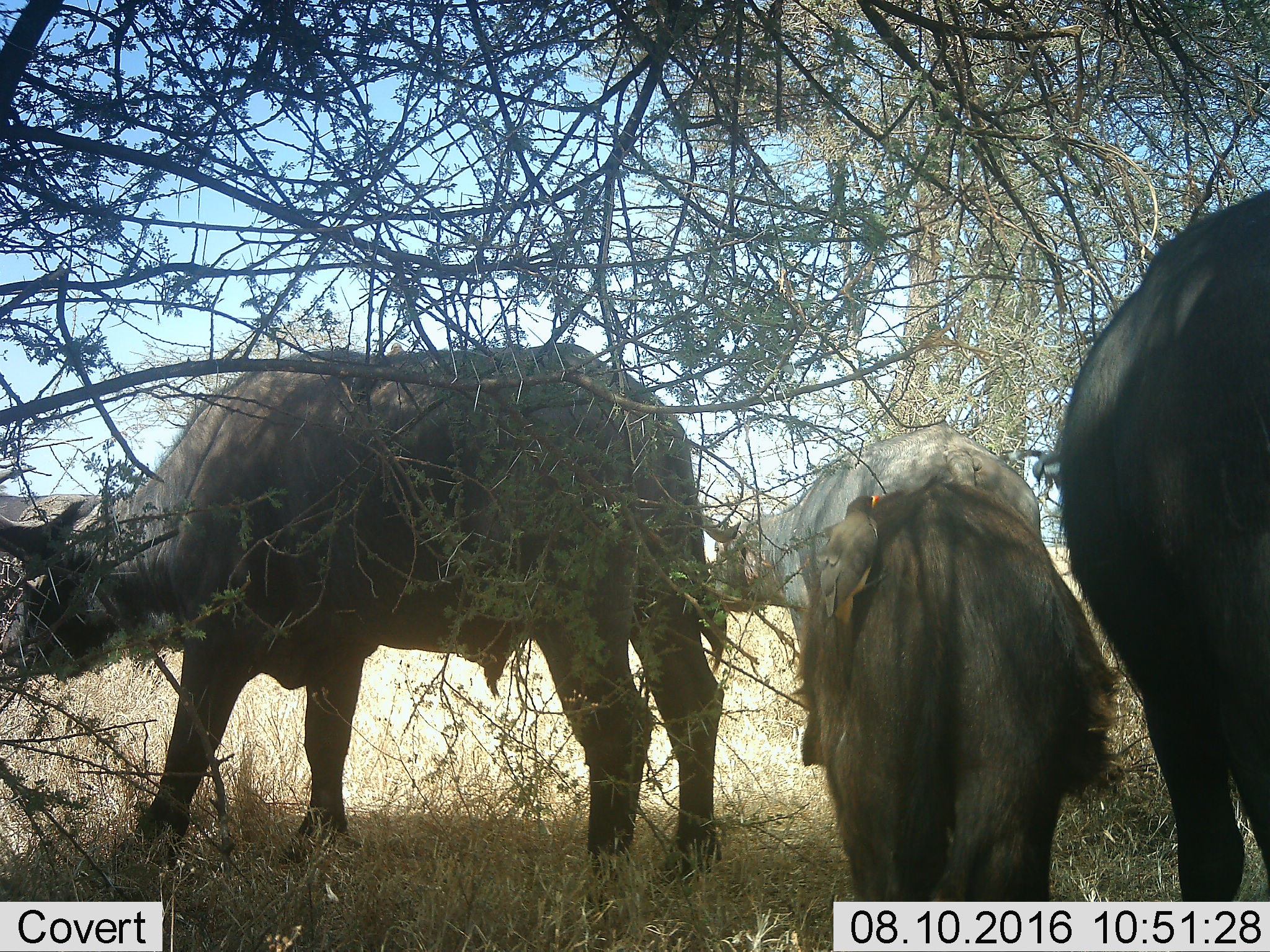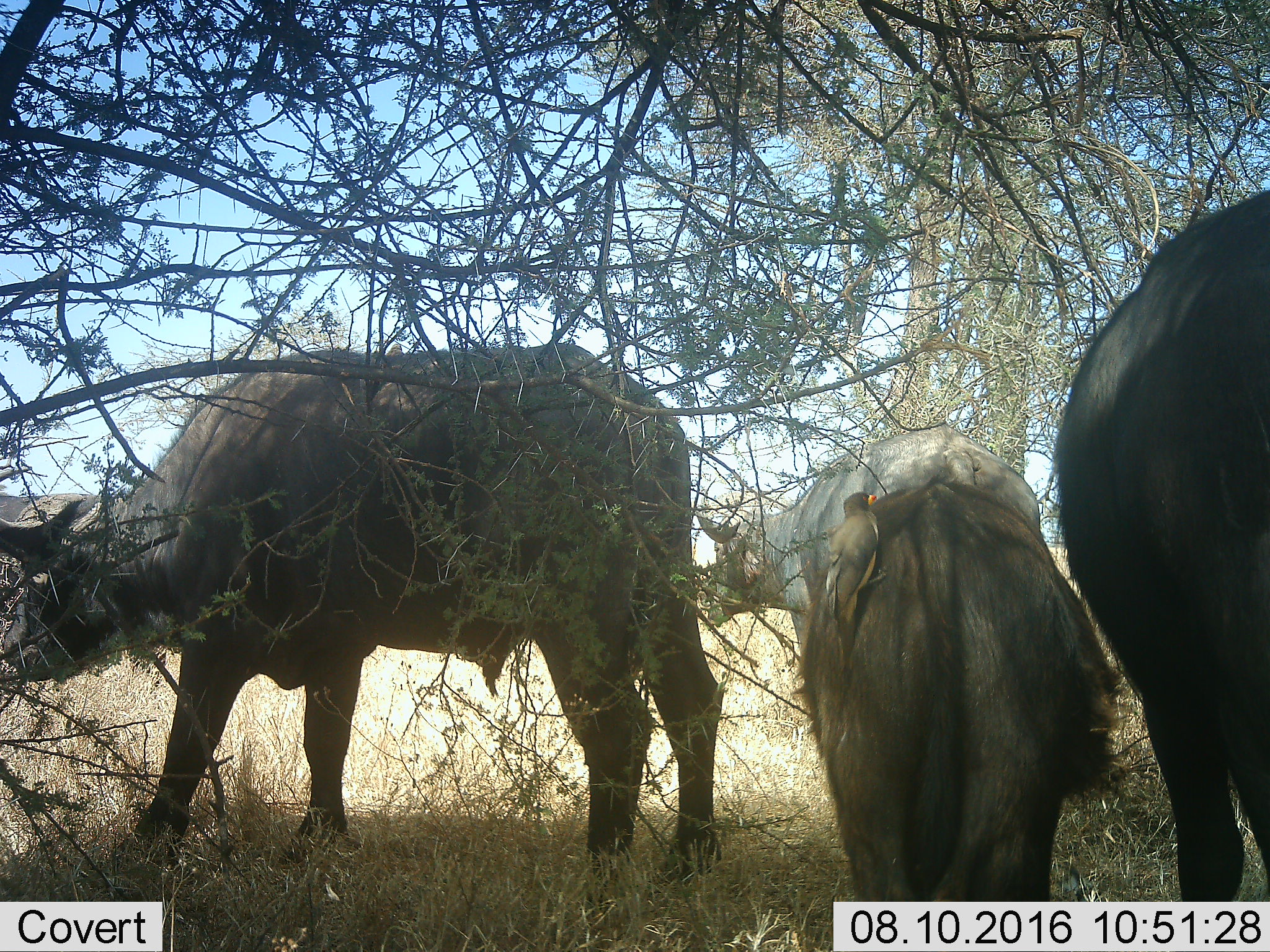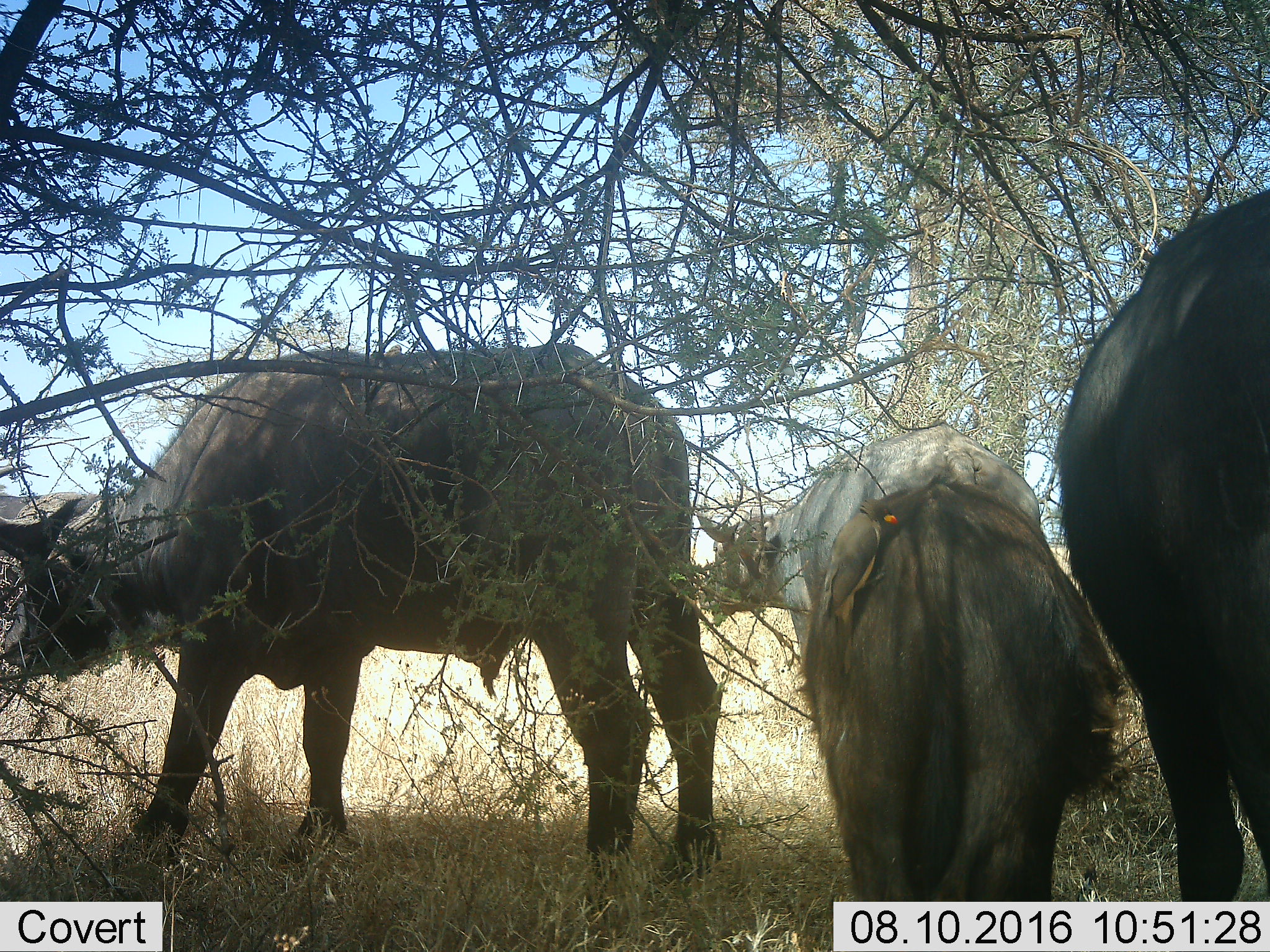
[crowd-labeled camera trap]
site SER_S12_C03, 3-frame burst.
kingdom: Animalia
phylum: Chordata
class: Mammalia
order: Artiodactyla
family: Bovidae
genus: Syncerus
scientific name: Syncerus caffer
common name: african buffalo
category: buffalo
Buffalo (african buffalo) (Syncerus caffer), count 4. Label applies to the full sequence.